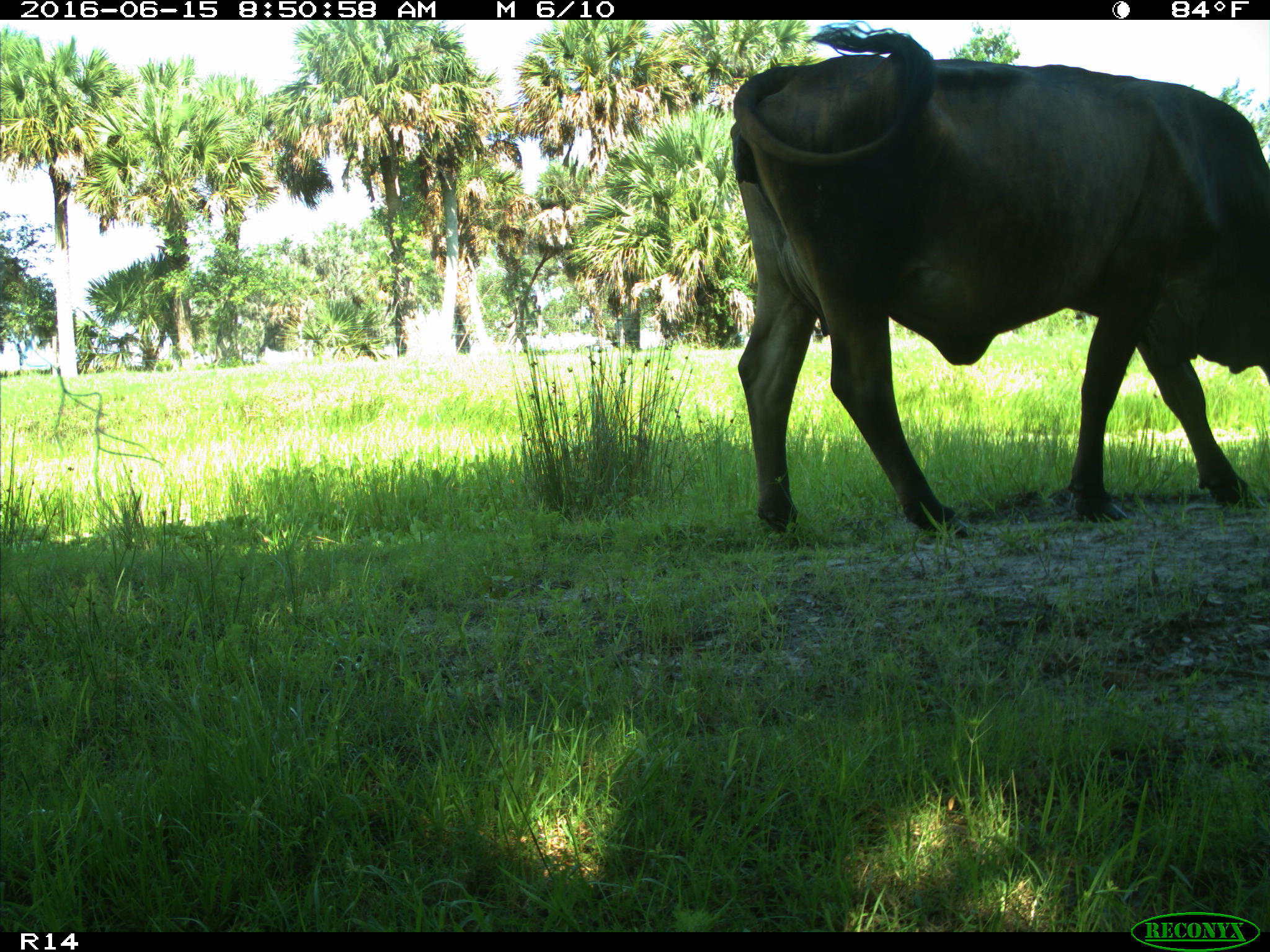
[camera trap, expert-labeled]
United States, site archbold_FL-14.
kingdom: Animalia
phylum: Chordata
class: Mammalia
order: Artiodactyla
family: Bovidae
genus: Bos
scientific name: Bos taurus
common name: domestic cow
Bos taurus (domestic cow).